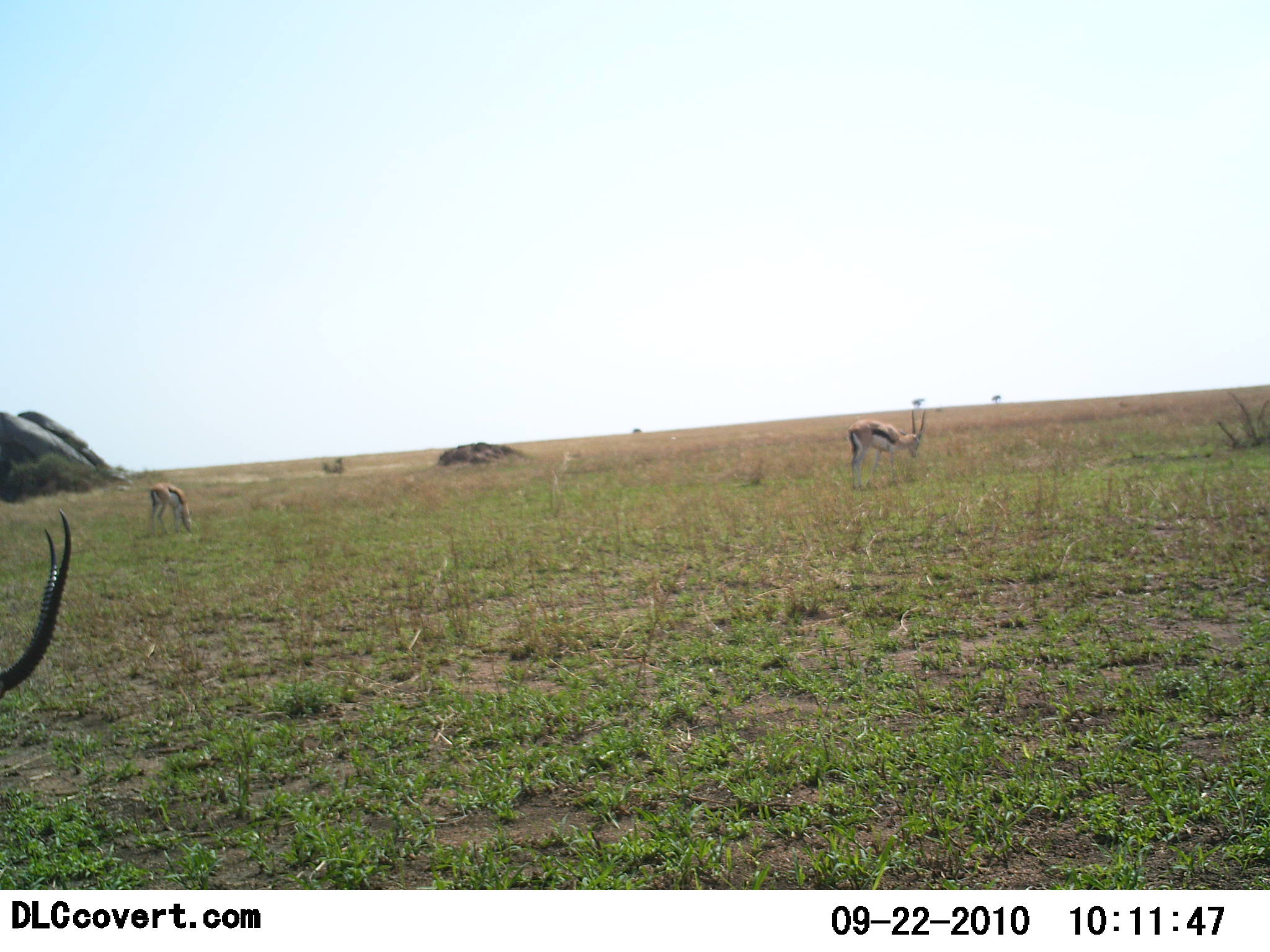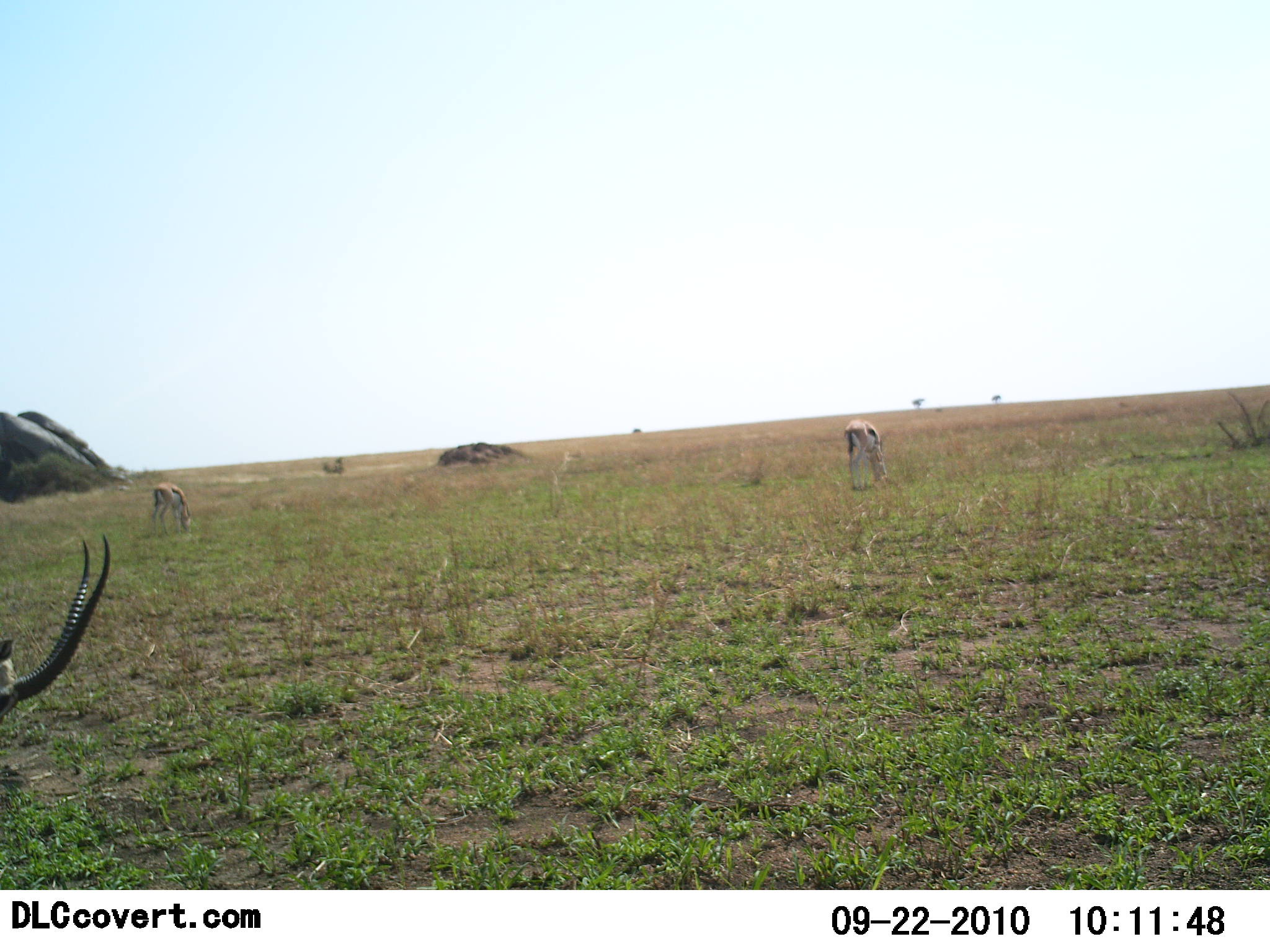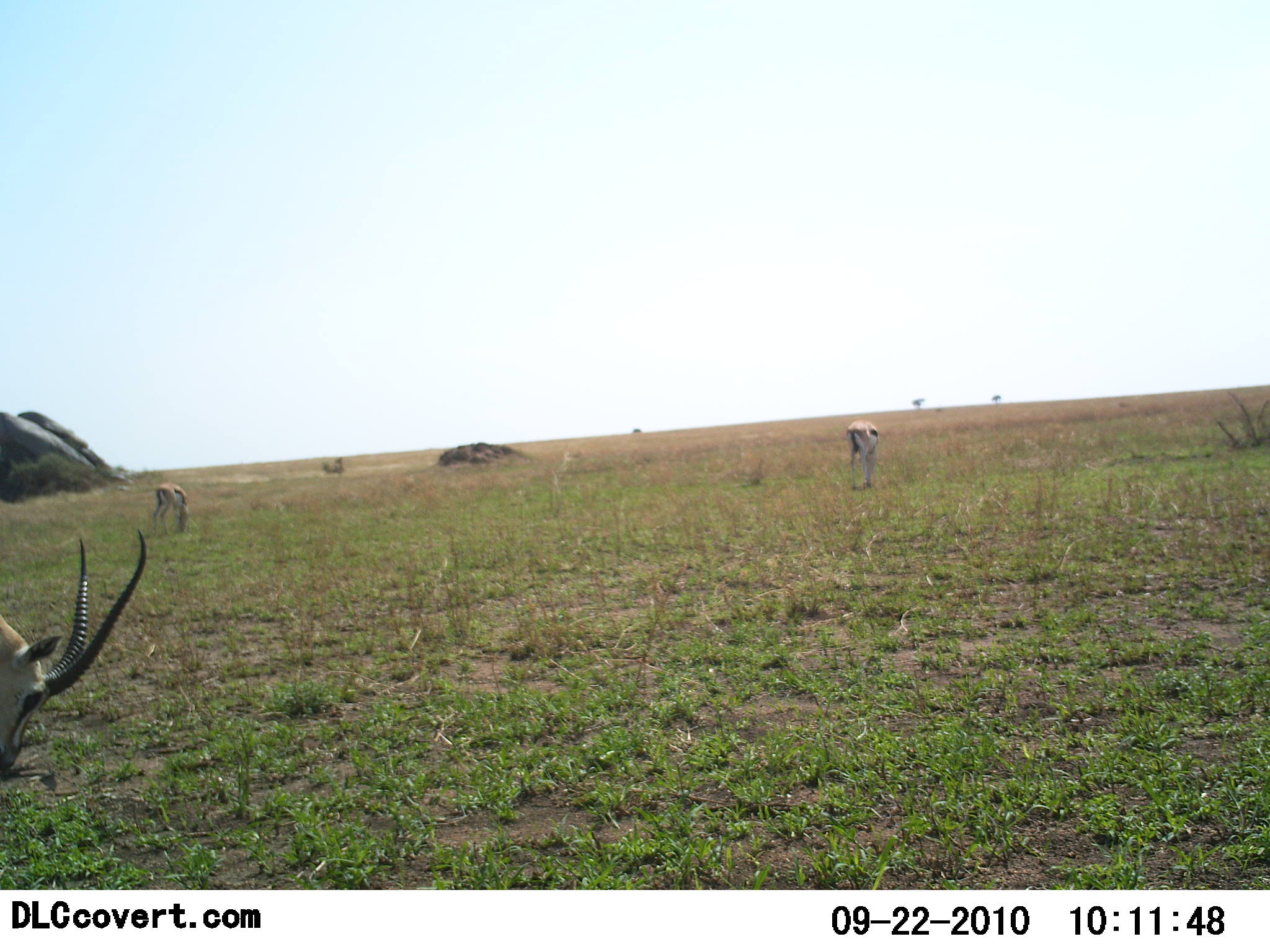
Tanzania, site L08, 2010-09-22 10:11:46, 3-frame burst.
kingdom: Animalia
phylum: Chordata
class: Mammalia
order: Artiodactyla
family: Bovidae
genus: Eudorcas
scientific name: Eudorcas thomsonii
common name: thomson's gazelle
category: gazellethomsons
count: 3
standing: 36%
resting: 0%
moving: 0%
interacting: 0%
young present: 0%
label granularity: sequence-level